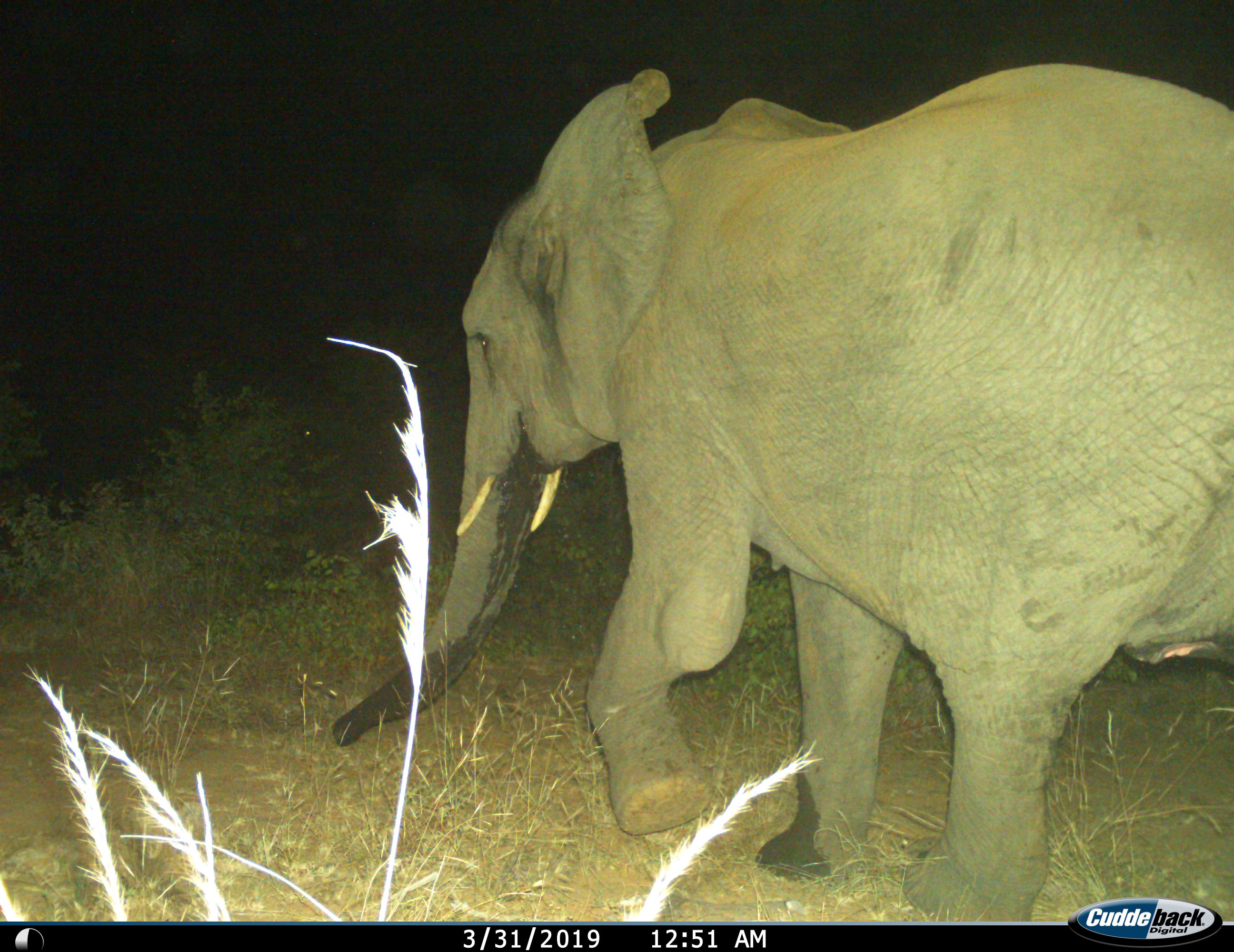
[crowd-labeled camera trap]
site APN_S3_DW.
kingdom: Animalia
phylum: Chordata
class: Mammalia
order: Proboscidea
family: Elephantidae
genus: Loxodonta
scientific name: Loxodonta africana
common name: african bush elephant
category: elephant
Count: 1.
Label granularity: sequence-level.